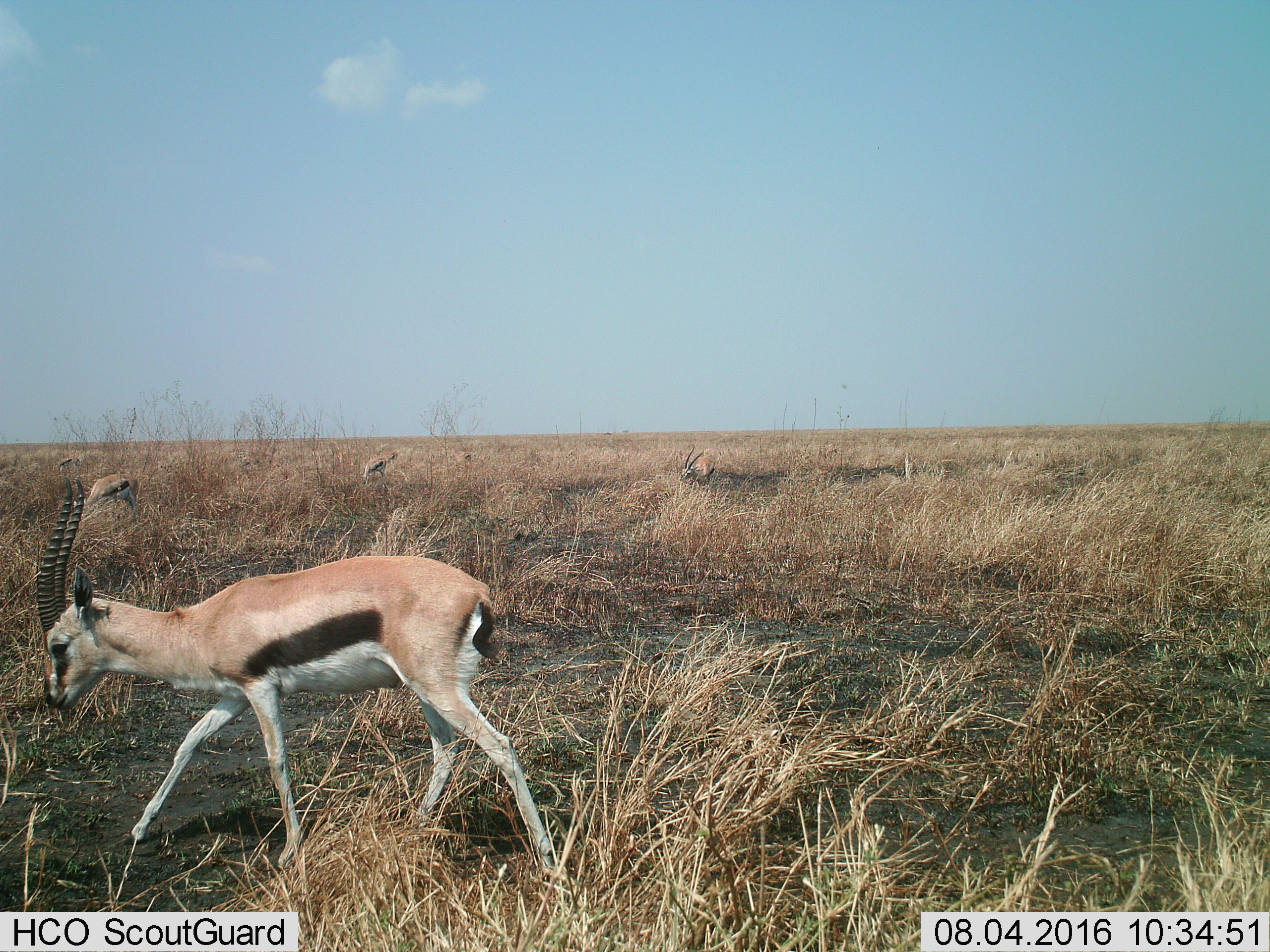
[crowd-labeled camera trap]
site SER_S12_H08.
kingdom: Animalia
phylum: Chordata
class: Mammalia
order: Artiodactyla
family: Bovidae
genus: Eudorcas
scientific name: Eudorcas thomsonii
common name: thomson's gazelle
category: gazellethomsons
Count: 5.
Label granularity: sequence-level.